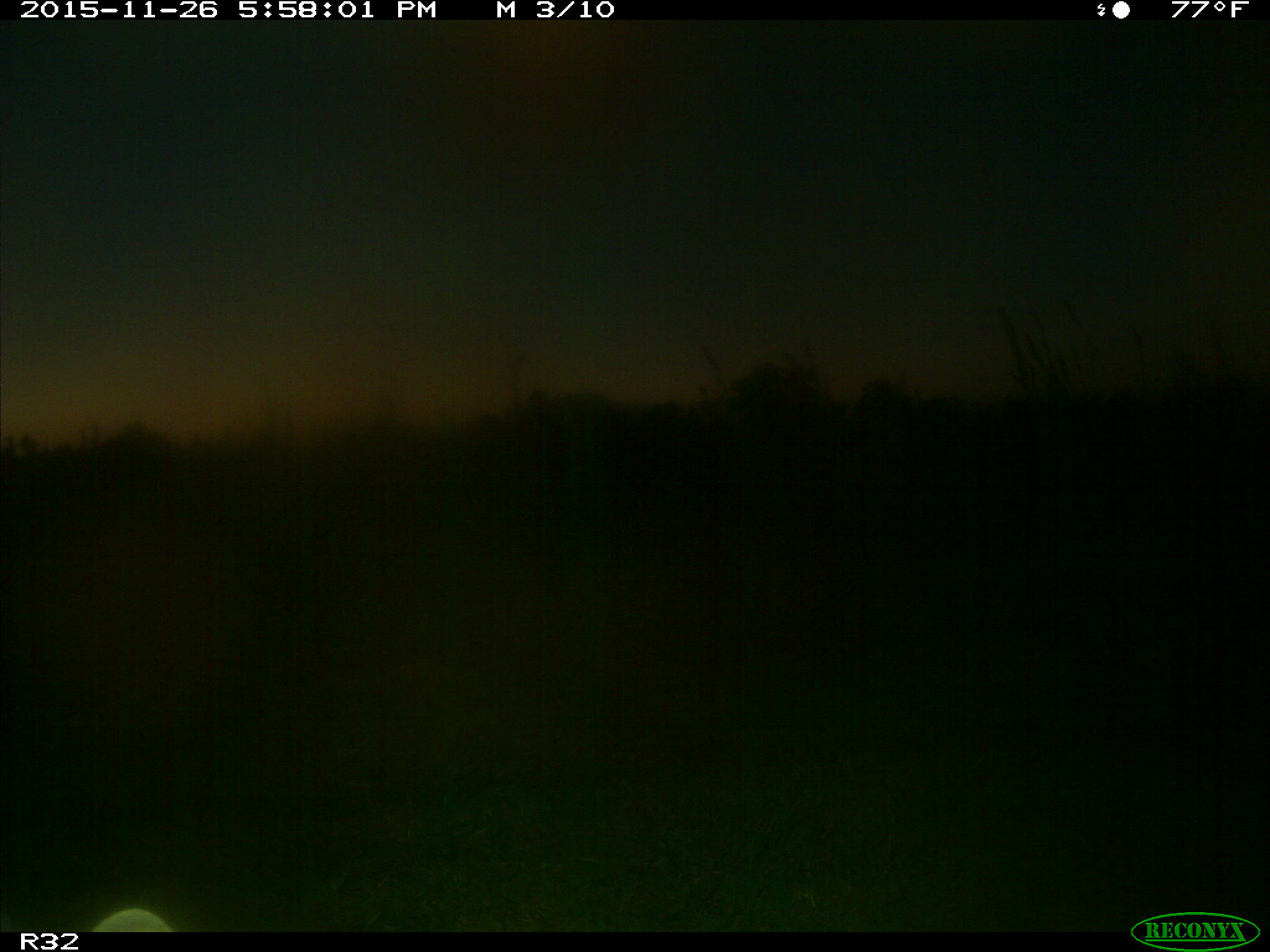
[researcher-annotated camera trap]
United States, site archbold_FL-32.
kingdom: Animalia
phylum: Chordata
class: Mammalia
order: Carnivora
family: Felidae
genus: Lynx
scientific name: Lynx rufus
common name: bobcat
Lynx rufus (bobcat).